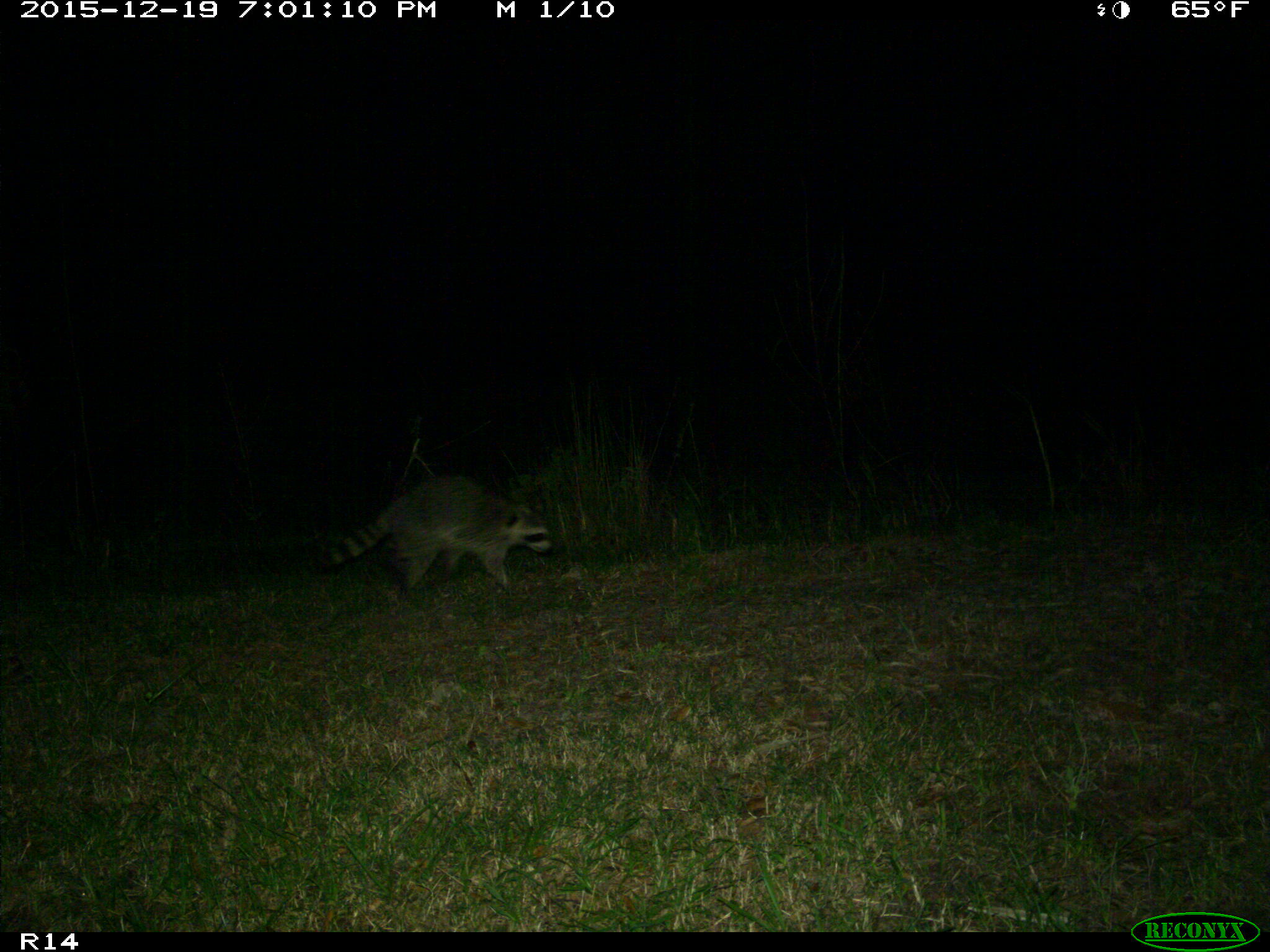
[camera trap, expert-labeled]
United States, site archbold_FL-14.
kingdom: Animalia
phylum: Chordata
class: Mammalia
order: Carnivora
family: Procyonidae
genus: Procyon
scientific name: Procyon lotor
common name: common raccoon